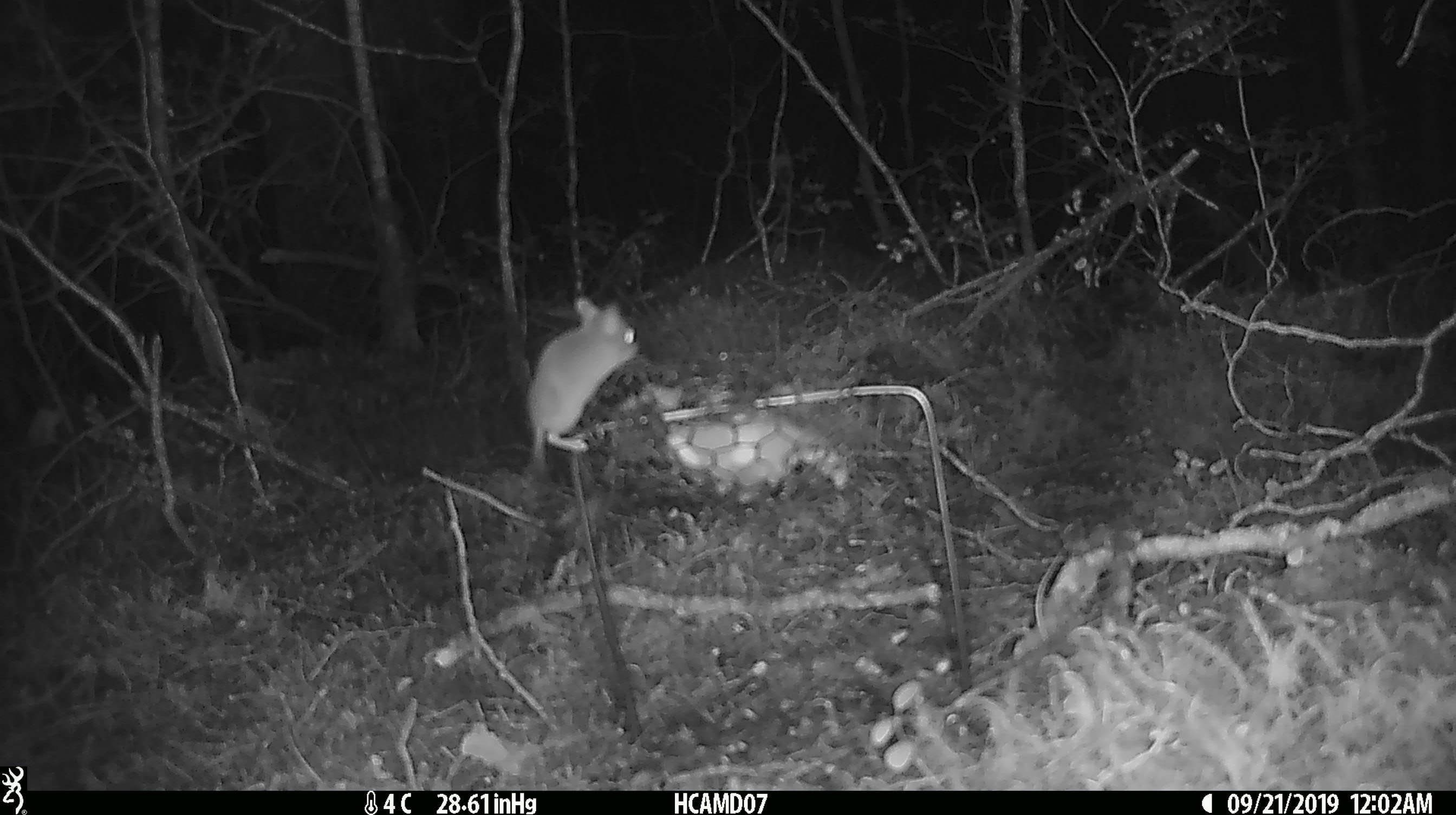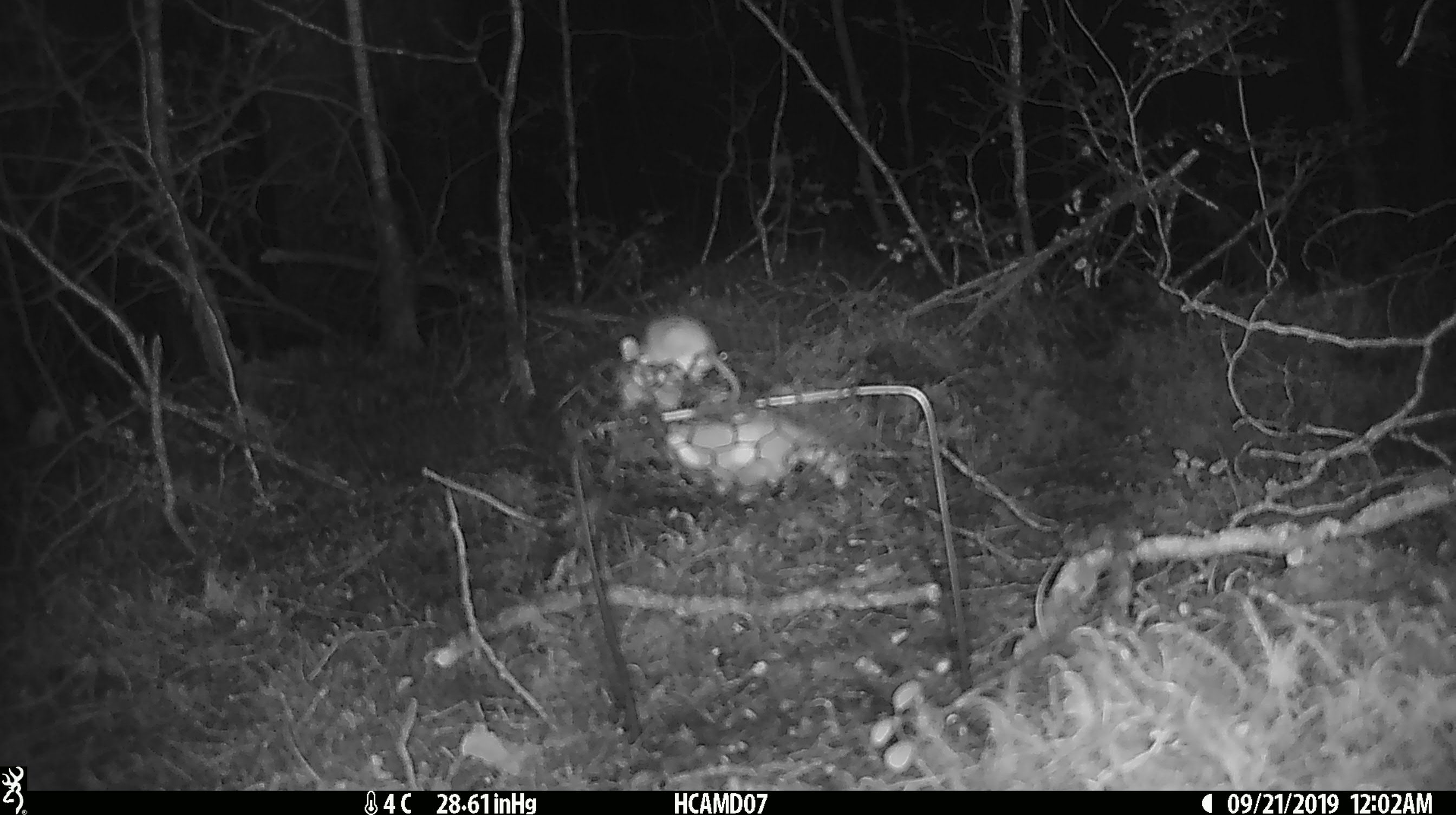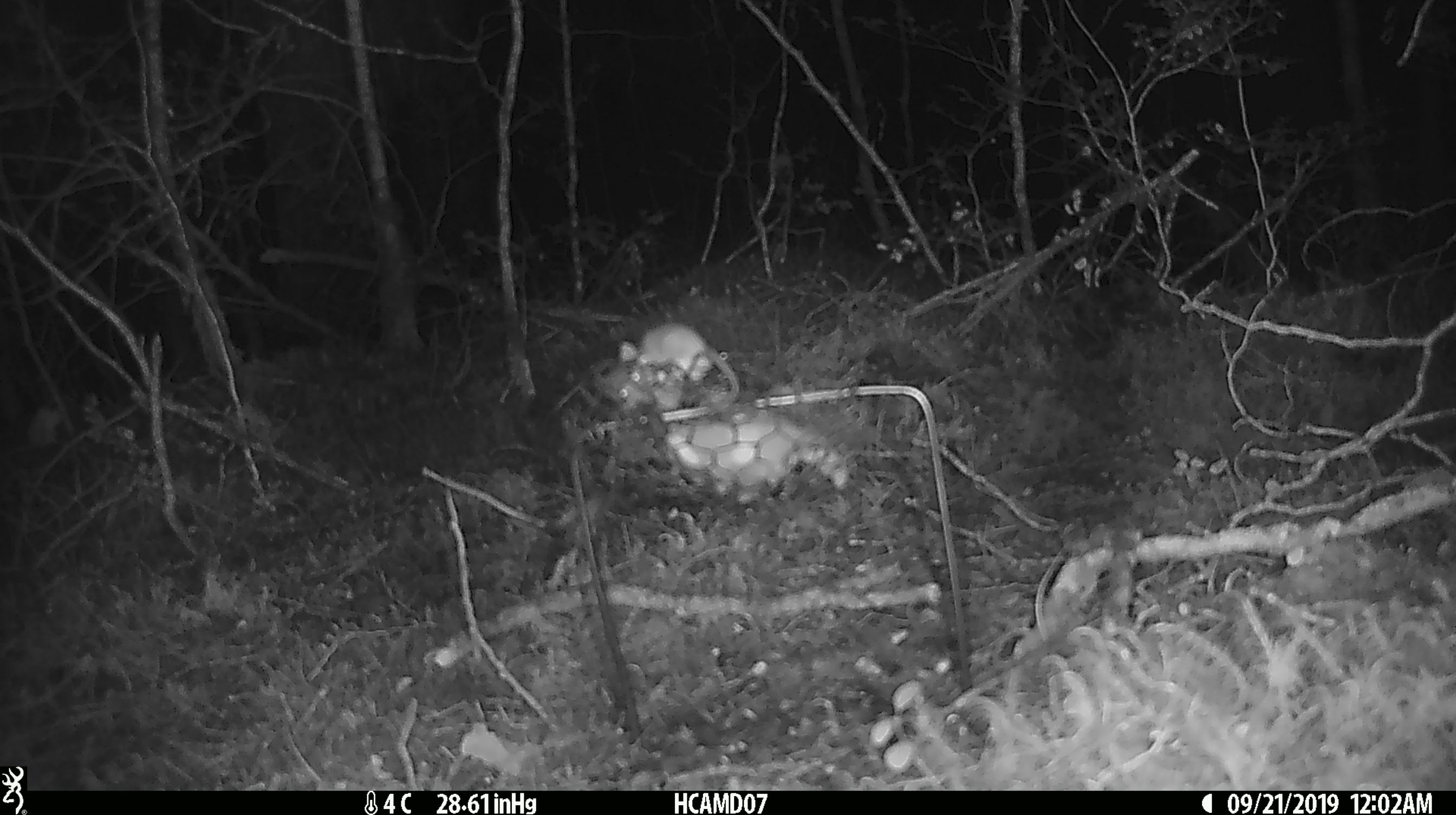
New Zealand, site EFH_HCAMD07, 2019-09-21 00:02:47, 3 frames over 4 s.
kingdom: Animalia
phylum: Chordata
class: Mammalia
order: Rodentia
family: Muridae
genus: Mus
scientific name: Mus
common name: mouse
Mouse (Mus).